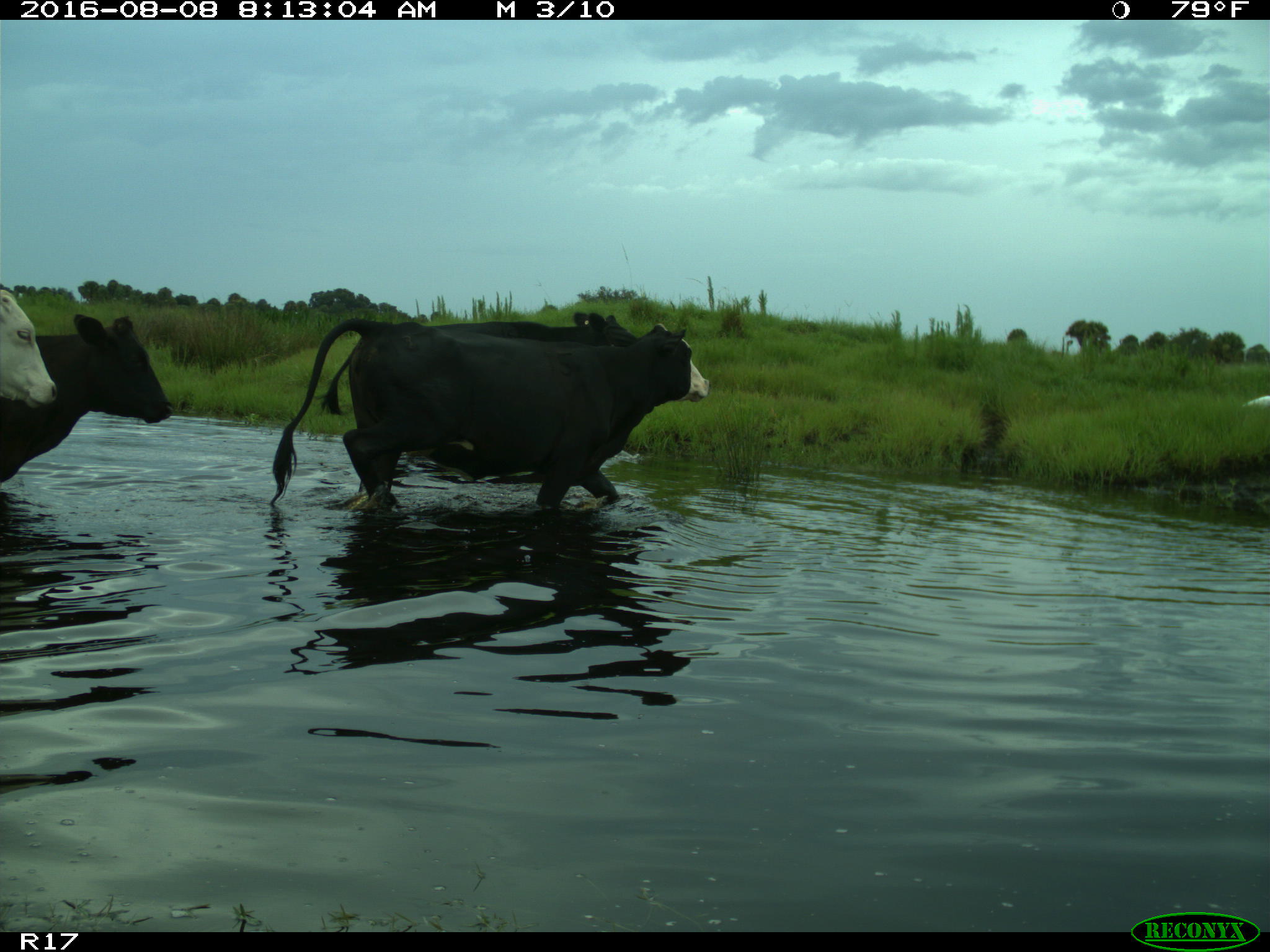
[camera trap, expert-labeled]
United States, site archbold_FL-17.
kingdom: Animalia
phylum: Chordata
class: Mammalia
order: Artiodactyla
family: Bovidae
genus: Bos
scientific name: Bos taurus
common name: domestic cow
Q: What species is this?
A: Bos taurus (domestic cow).